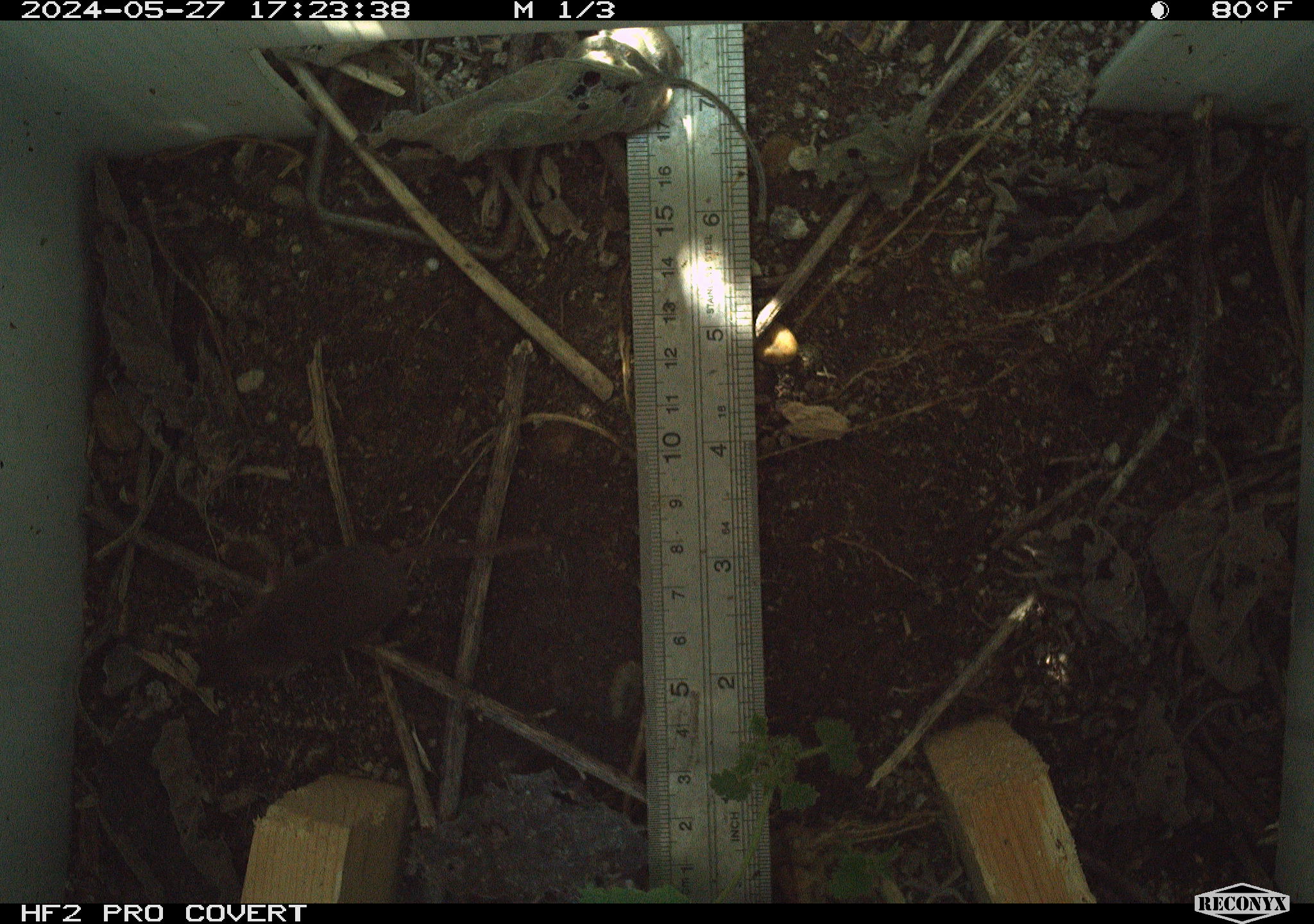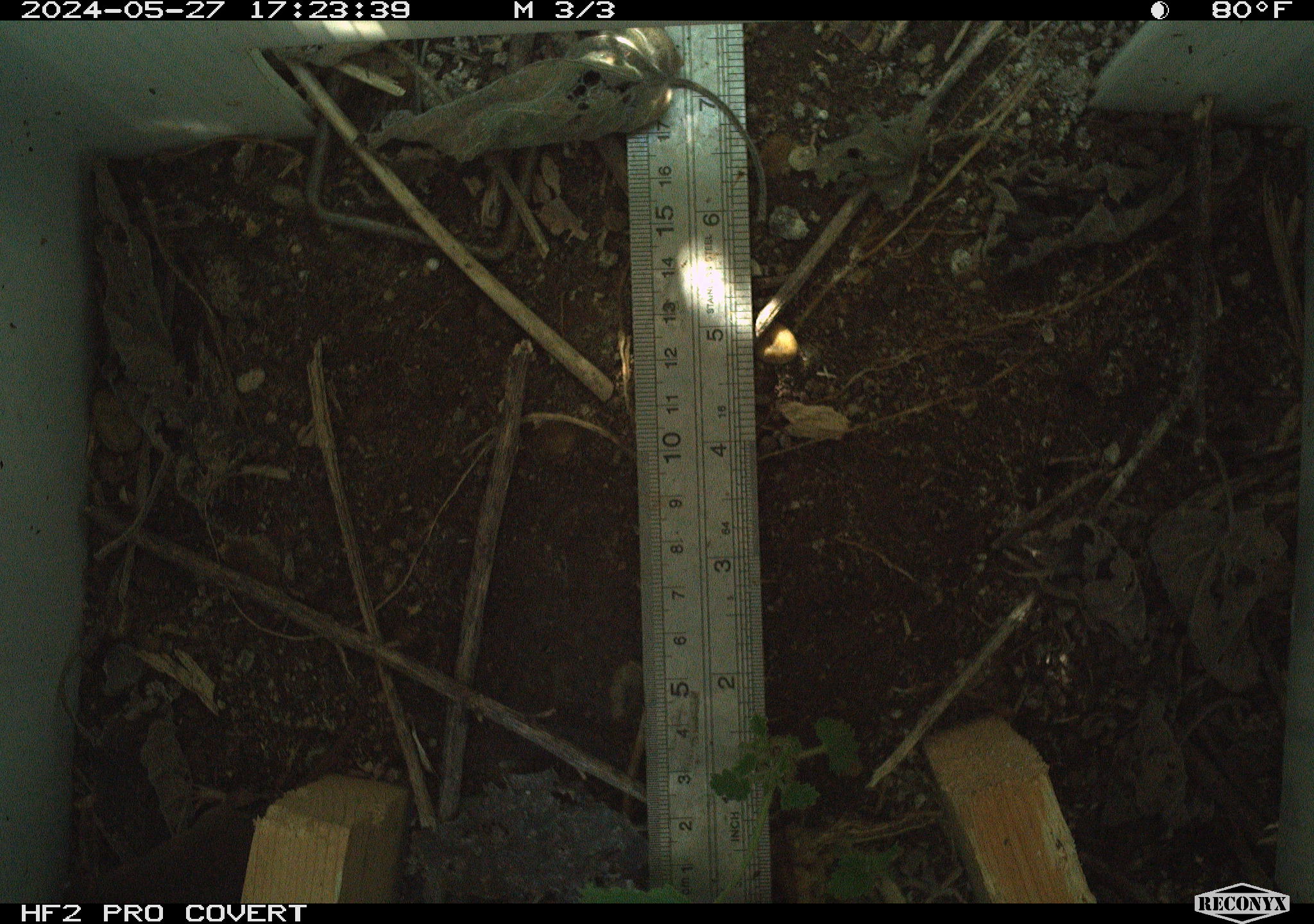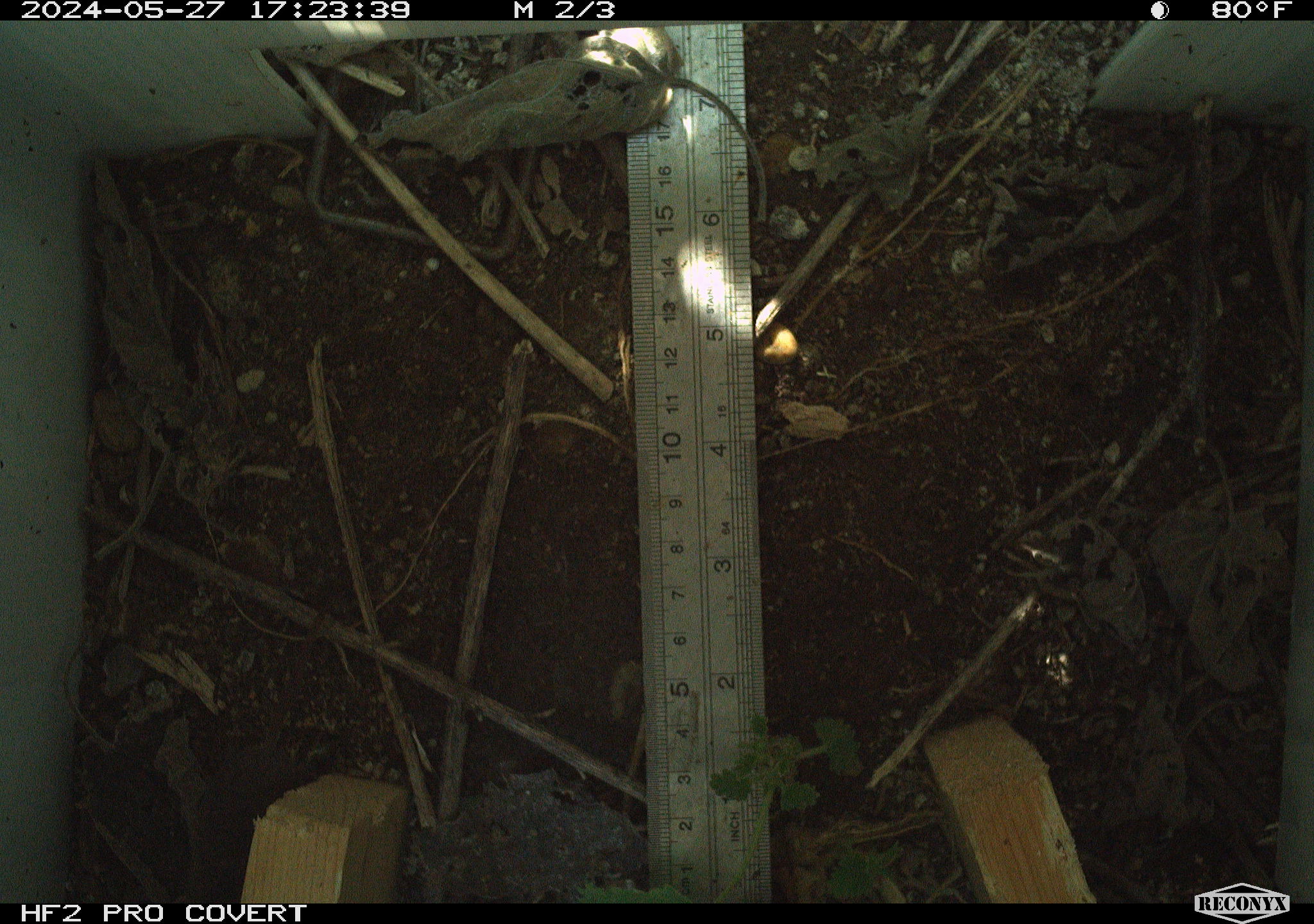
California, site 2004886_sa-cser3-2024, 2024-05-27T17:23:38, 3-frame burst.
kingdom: Animalia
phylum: Chordata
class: Mammalia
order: Eulipotyphla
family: Soricidae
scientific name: Soricidae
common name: shrews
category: soricidae family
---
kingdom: Animalia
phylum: Chordata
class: Mammalia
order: Rodentia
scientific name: Rodentia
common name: rodent